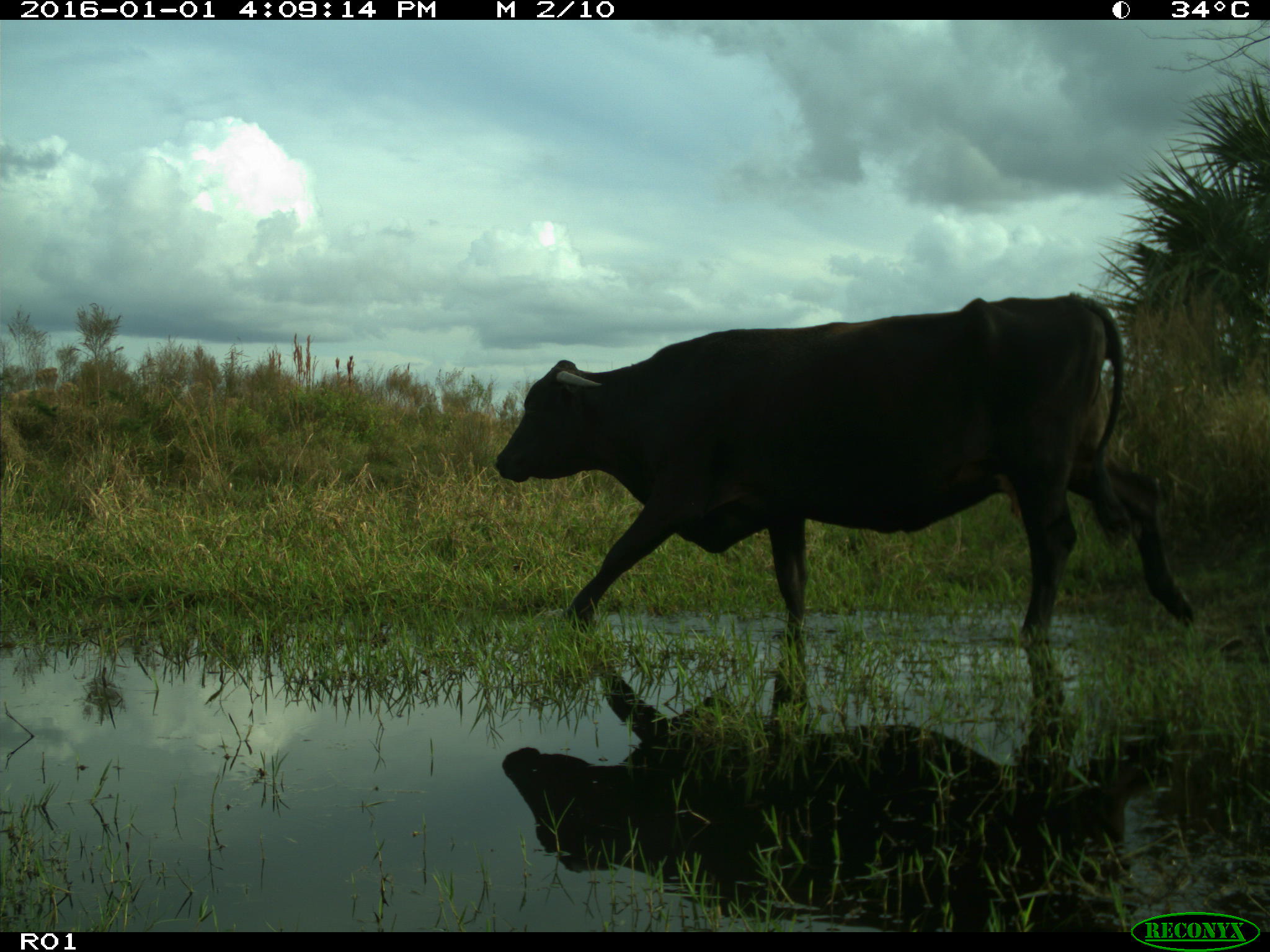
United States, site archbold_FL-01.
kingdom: Animalia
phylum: Chordata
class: Mammalia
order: Artiodactyla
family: Bovidae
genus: Bos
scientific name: Bos taurus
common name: domestic cow